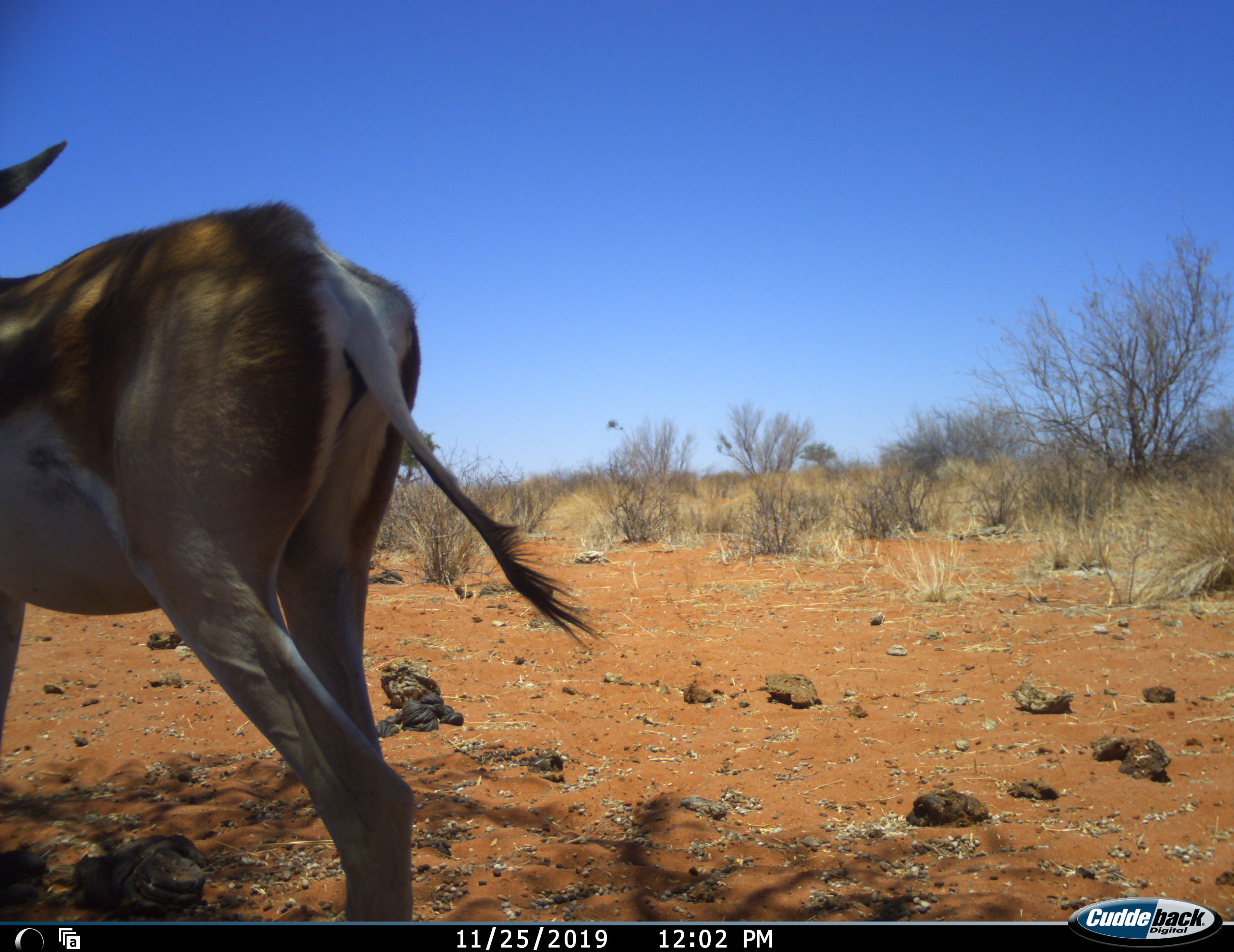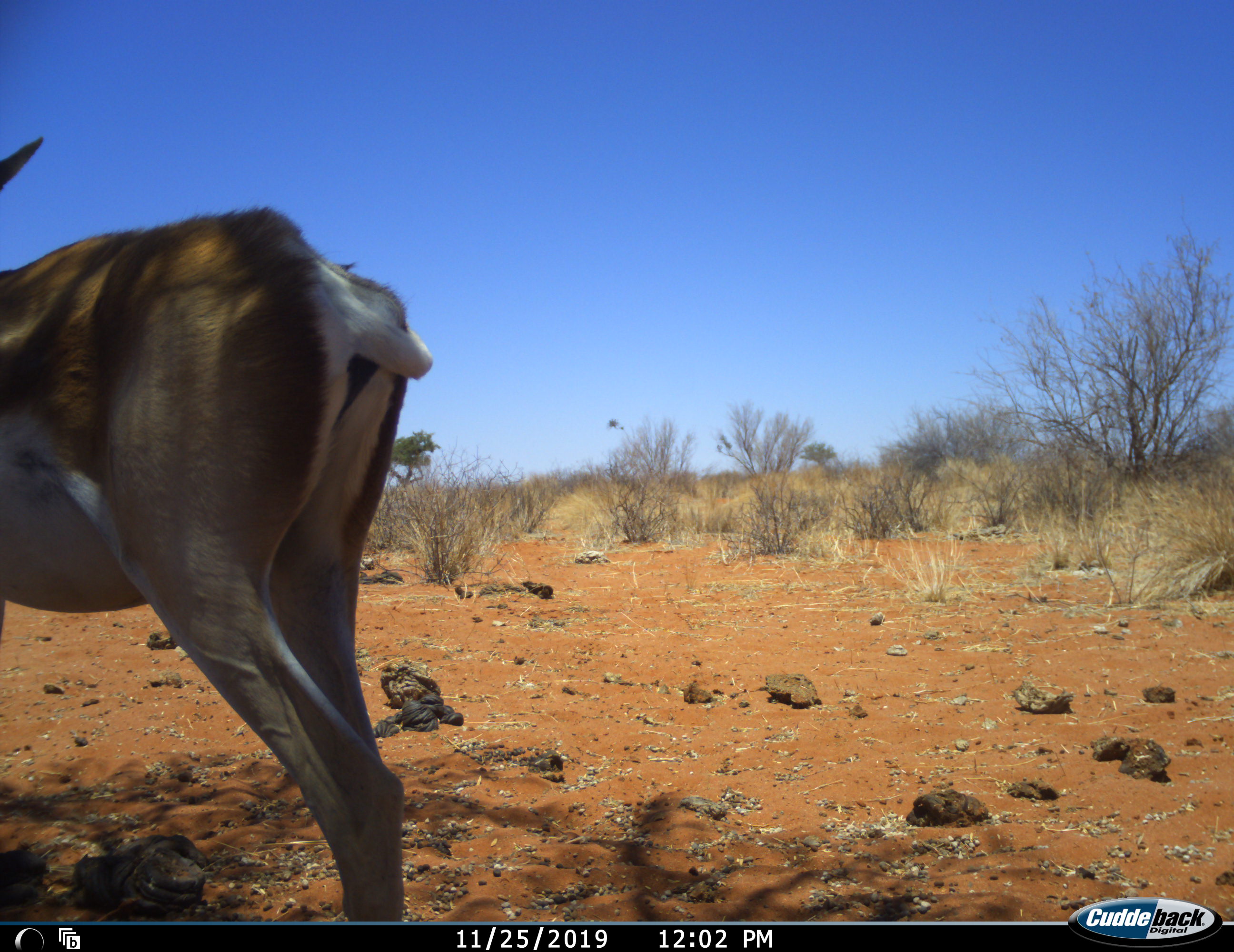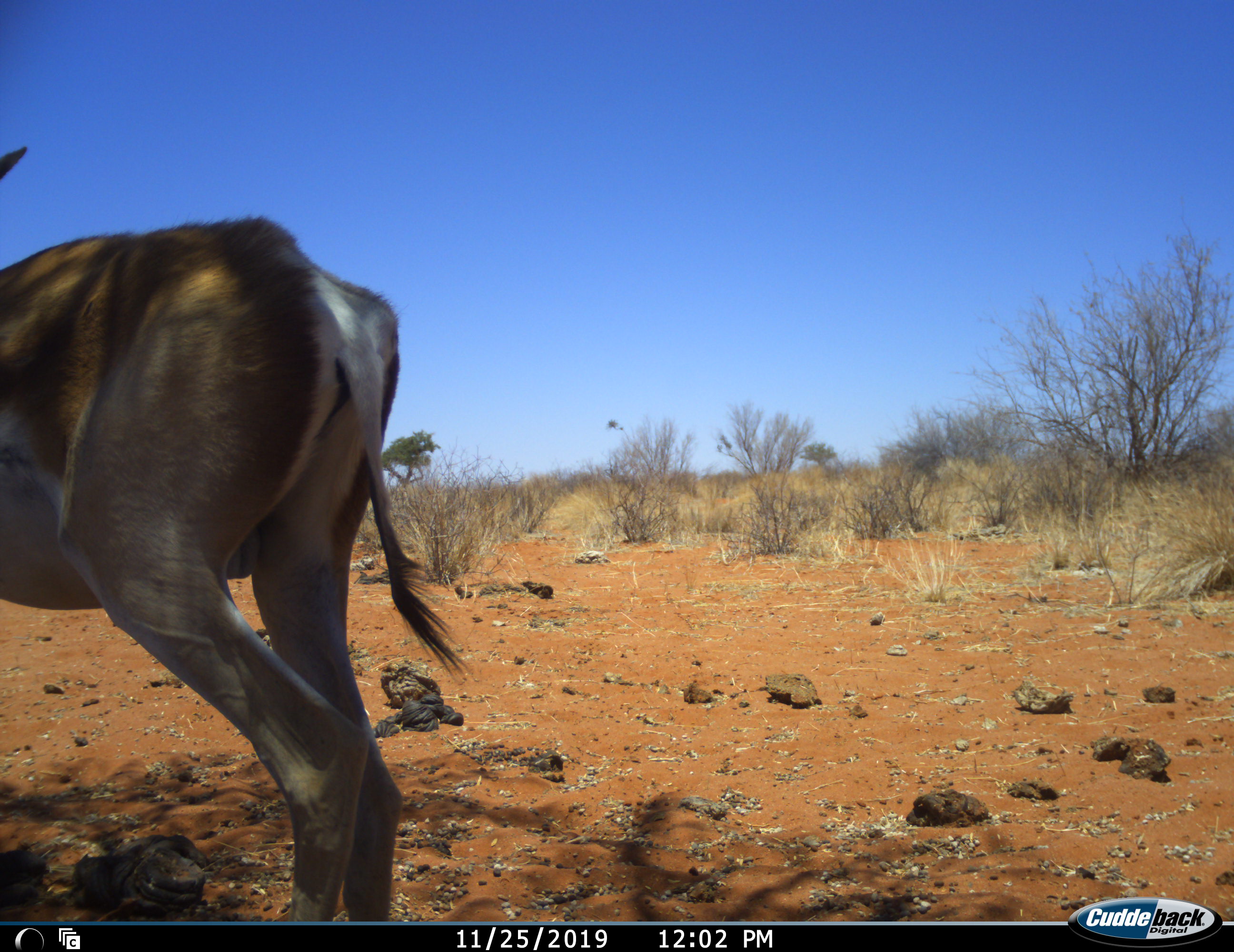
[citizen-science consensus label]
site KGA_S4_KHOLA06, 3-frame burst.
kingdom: Animalia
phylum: Chordata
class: Mammalia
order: Artiodactyla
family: Bovidae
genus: Antidorcas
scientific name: Antidorcas marsupialis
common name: springbok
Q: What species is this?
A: Springbok (Antidorcas marsupialis).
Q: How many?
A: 1.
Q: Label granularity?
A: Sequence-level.